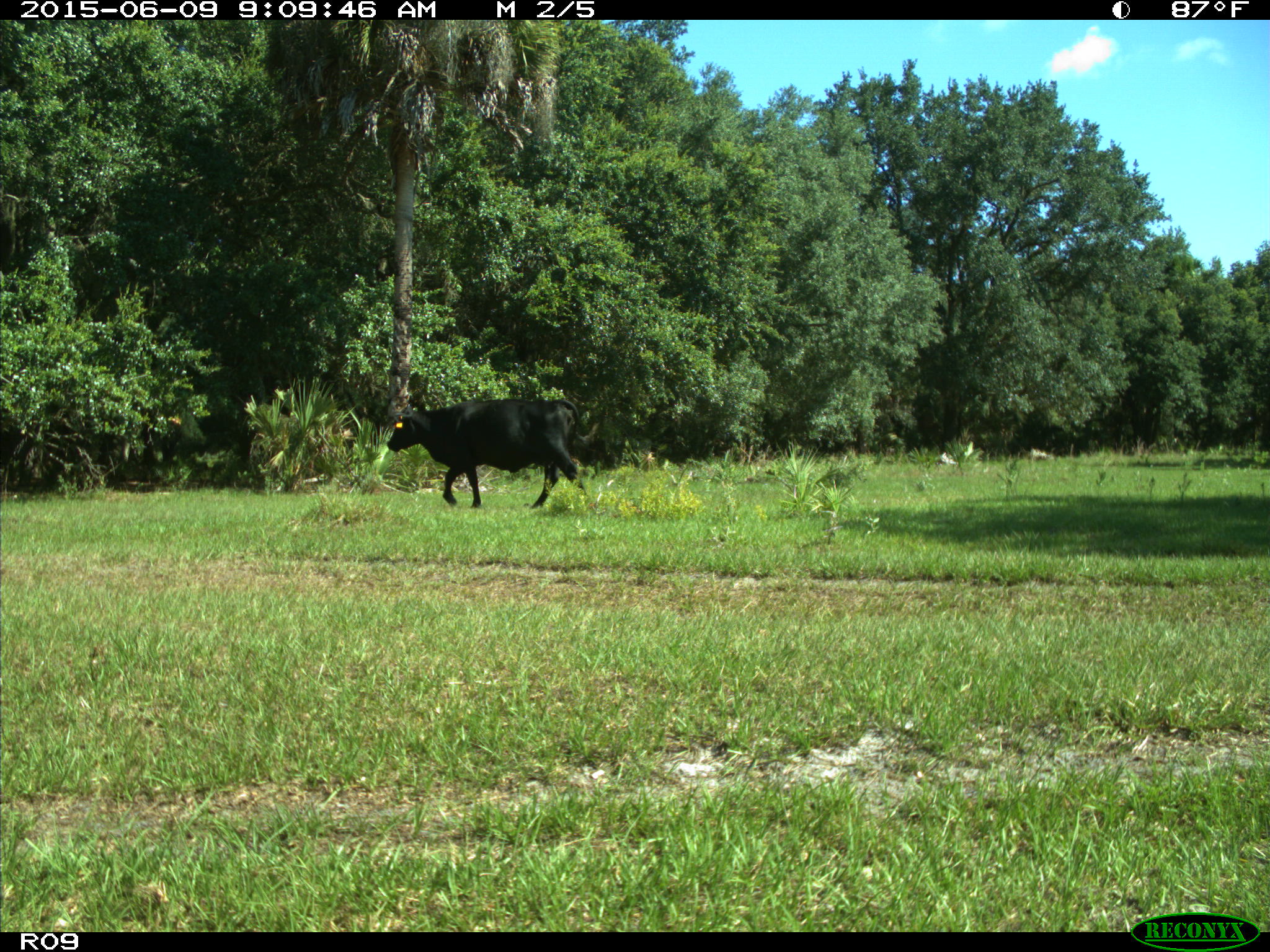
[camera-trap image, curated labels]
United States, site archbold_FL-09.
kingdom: Animalia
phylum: Chordata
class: Mammalia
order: Artiodactyla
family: Bovidae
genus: Bos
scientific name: Bos taurus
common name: domestic cow